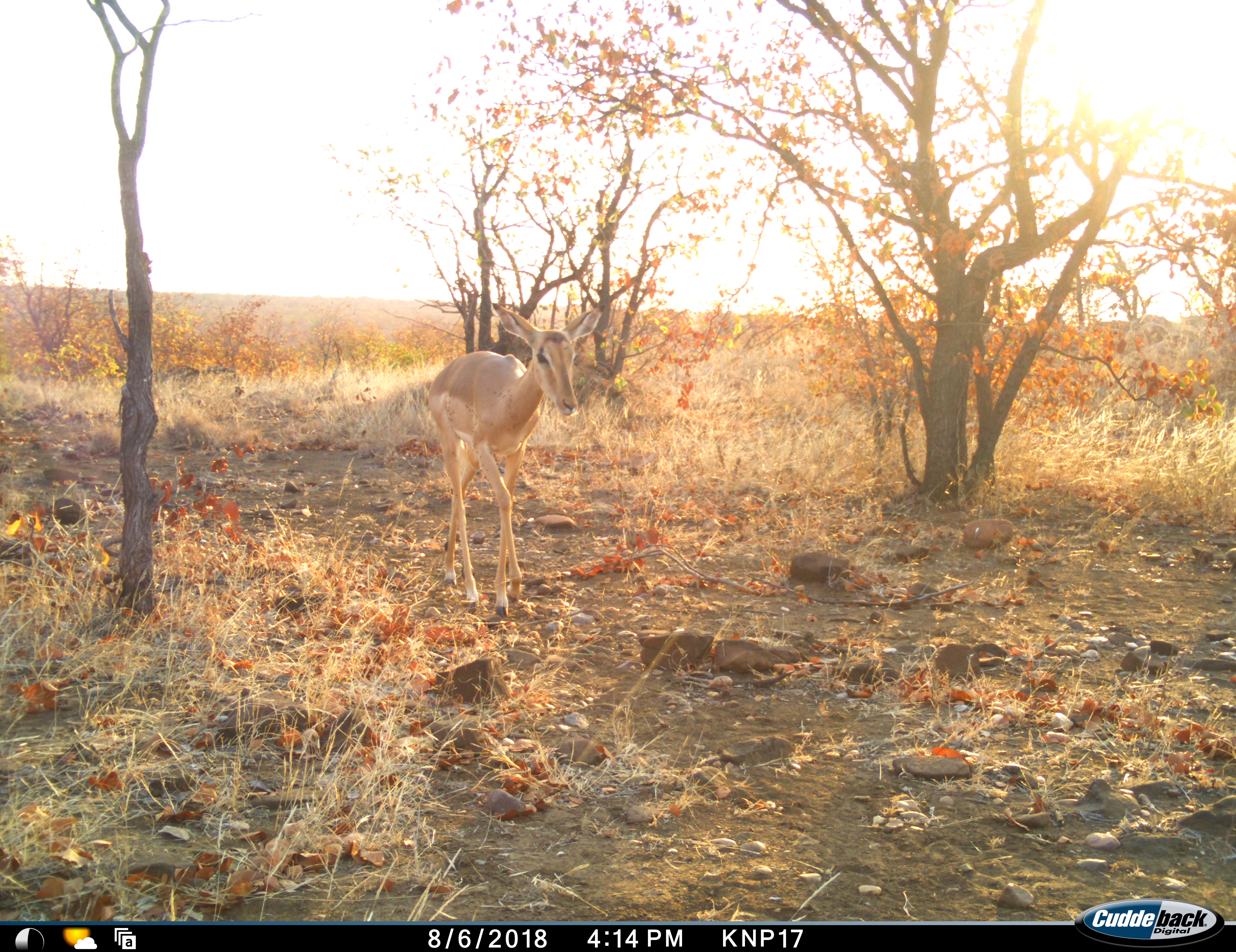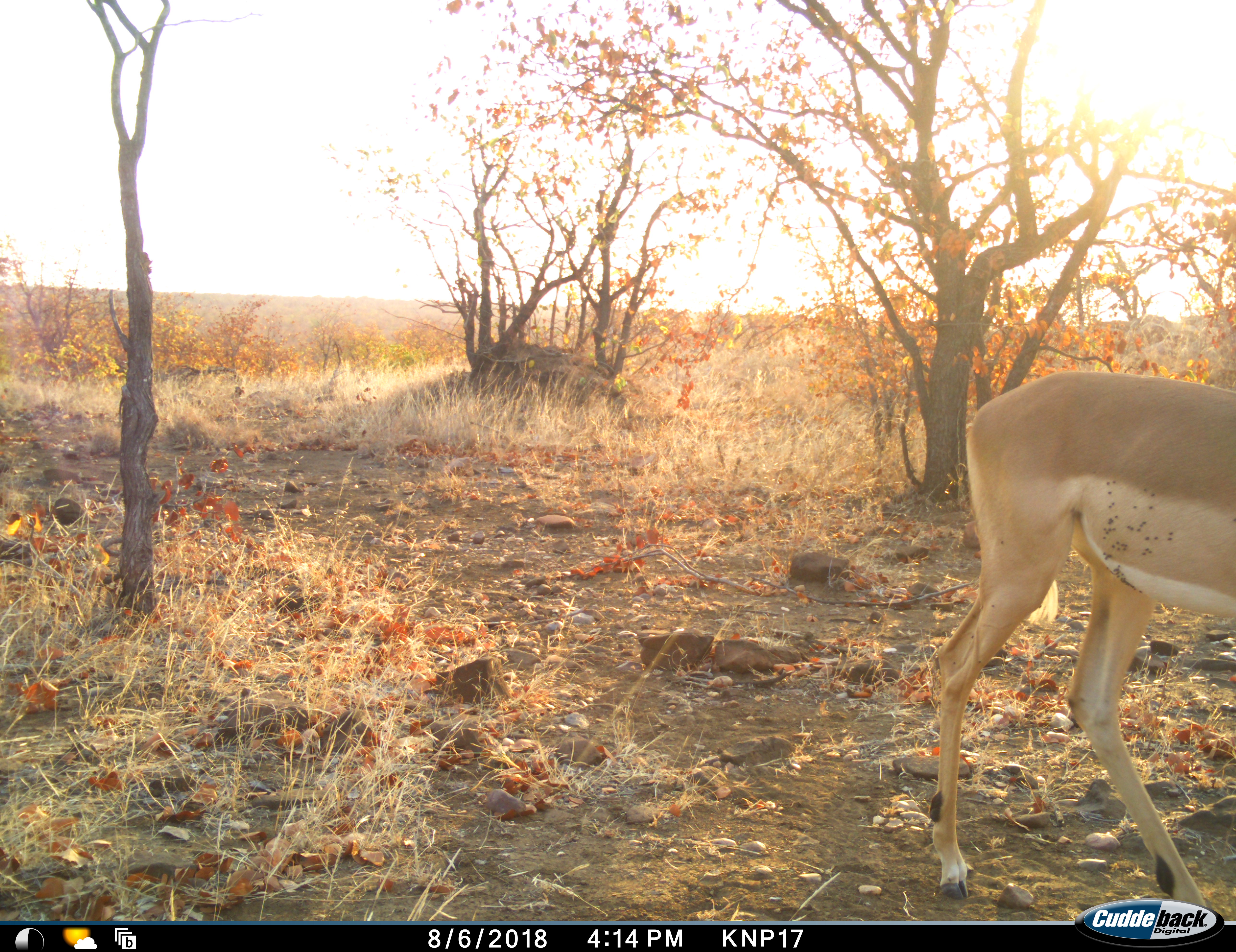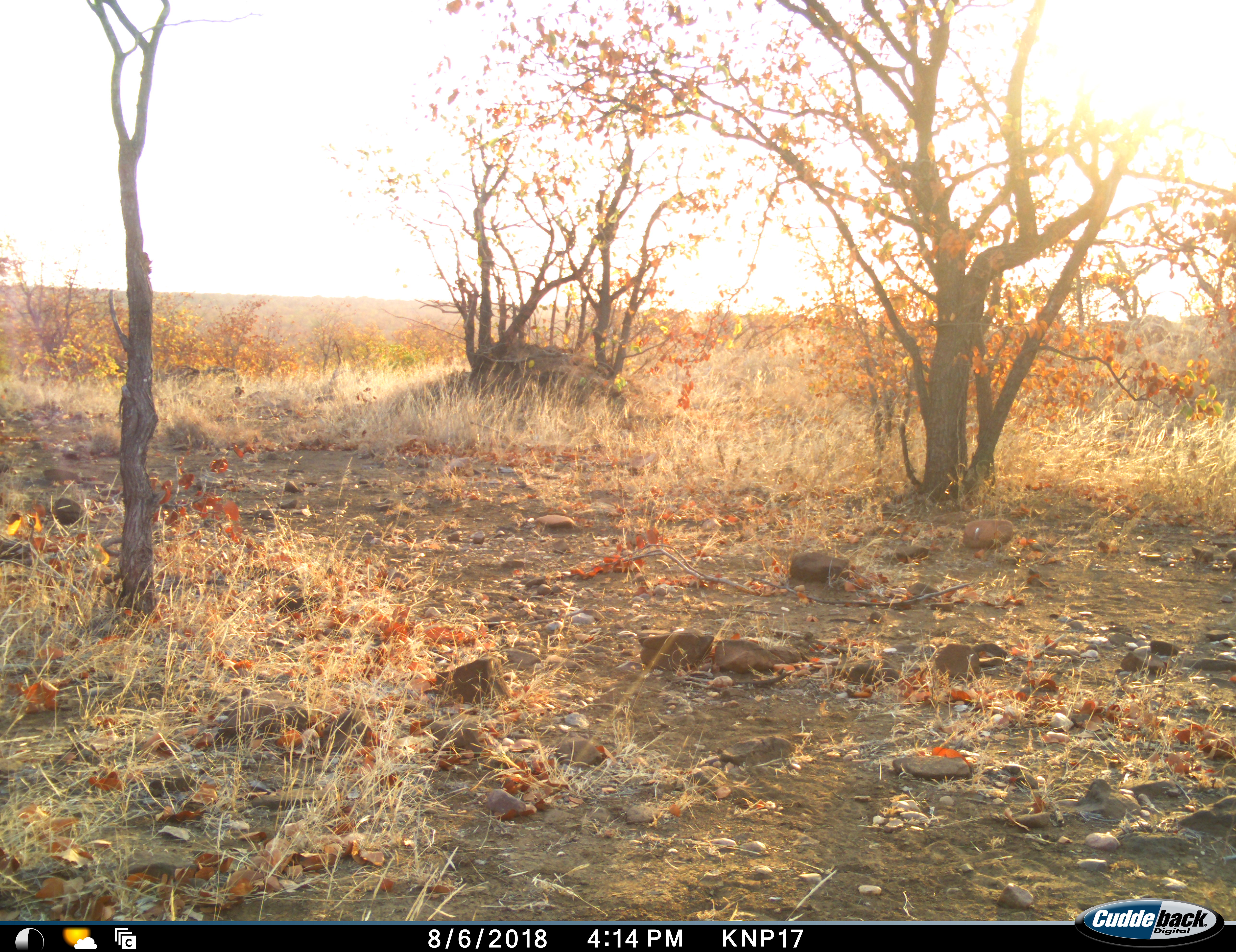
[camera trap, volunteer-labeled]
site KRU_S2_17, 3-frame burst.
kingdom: Animalia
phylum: Chordata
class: Mammalia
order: Artiodactyla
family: Bovidae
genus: Aepyceros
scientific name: Aepyceros melampus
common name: impala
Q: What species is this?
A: Impala (Aepyceros melampus).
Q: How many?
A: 1.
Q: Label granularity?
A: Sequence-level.